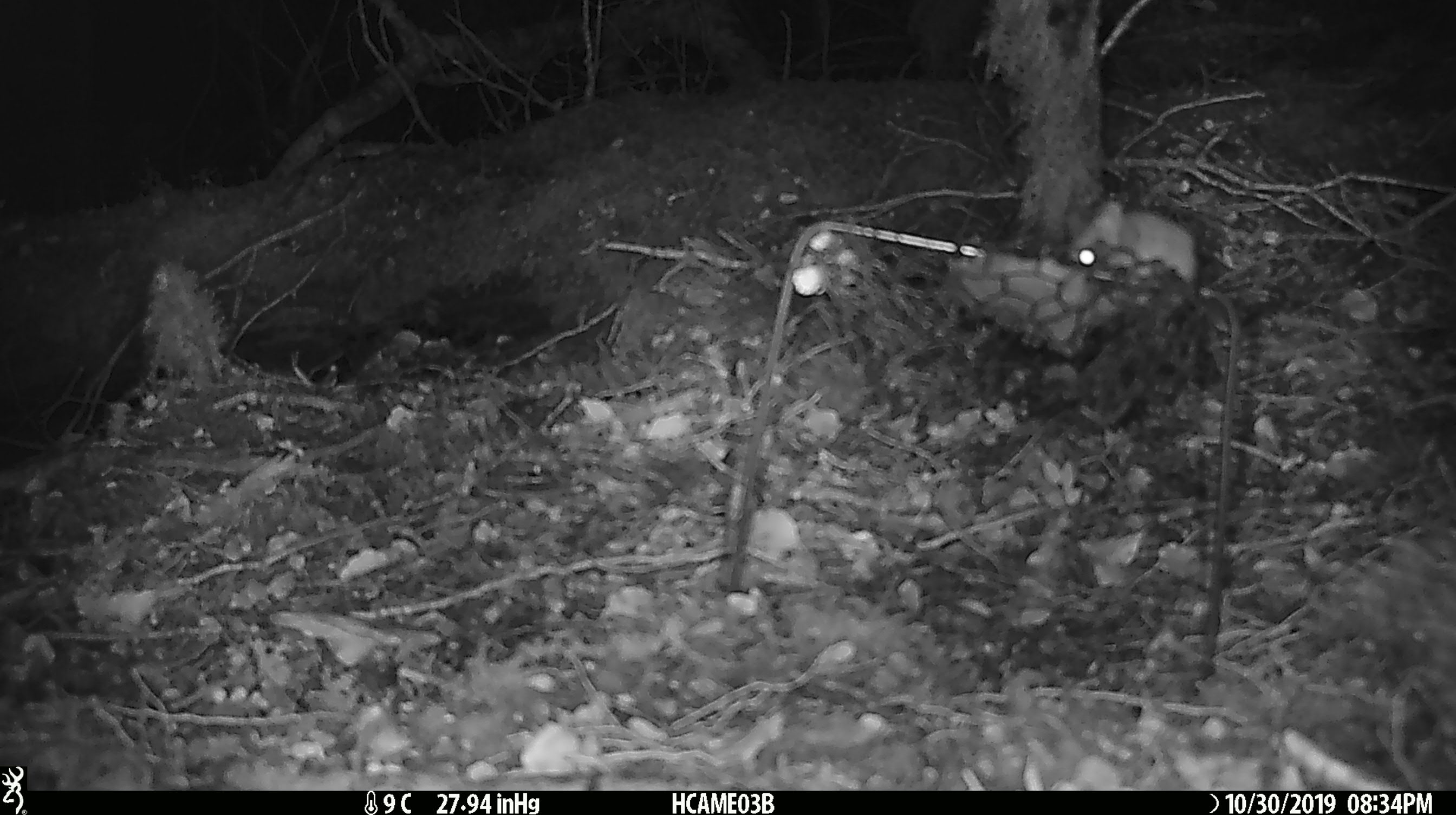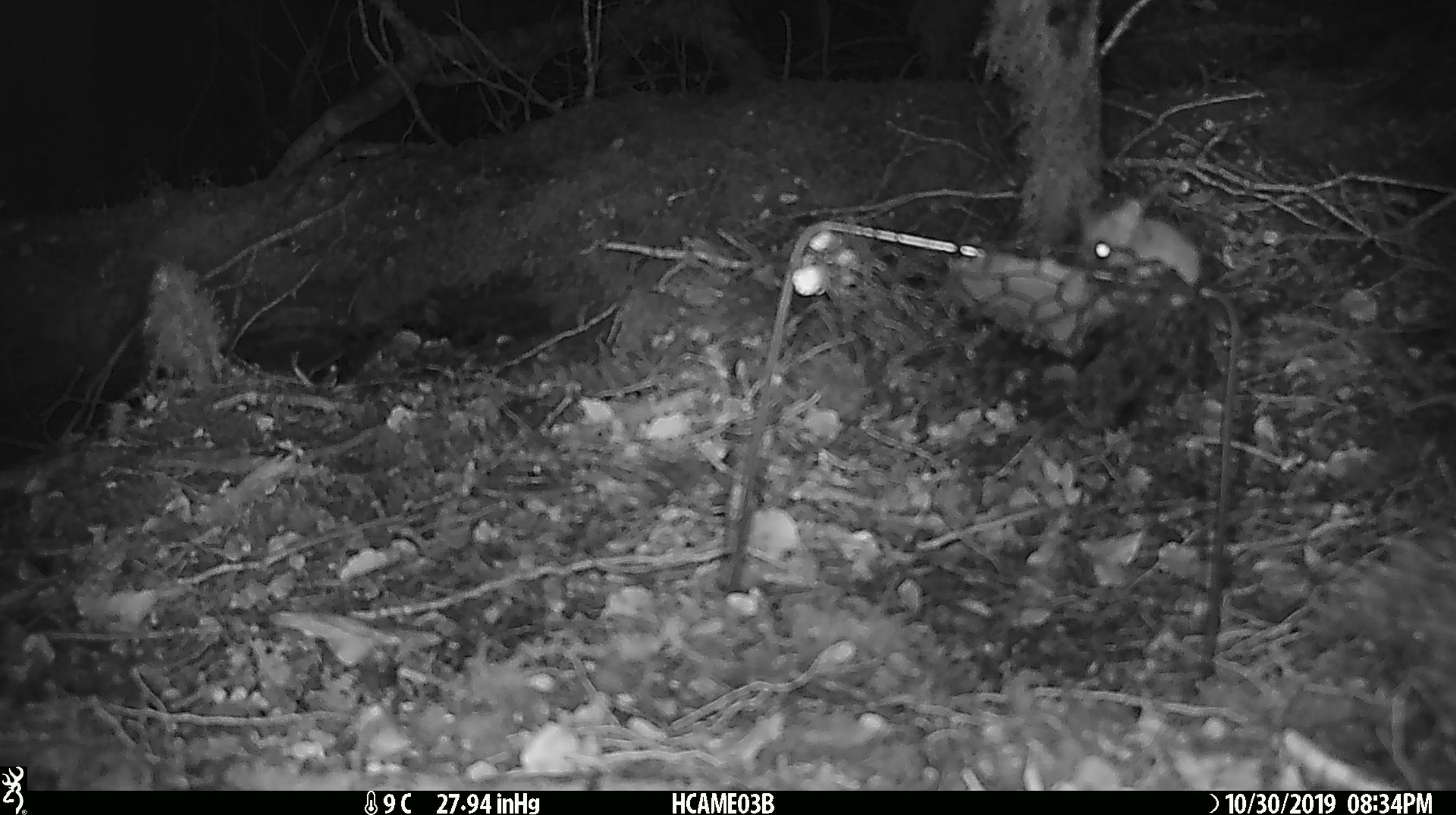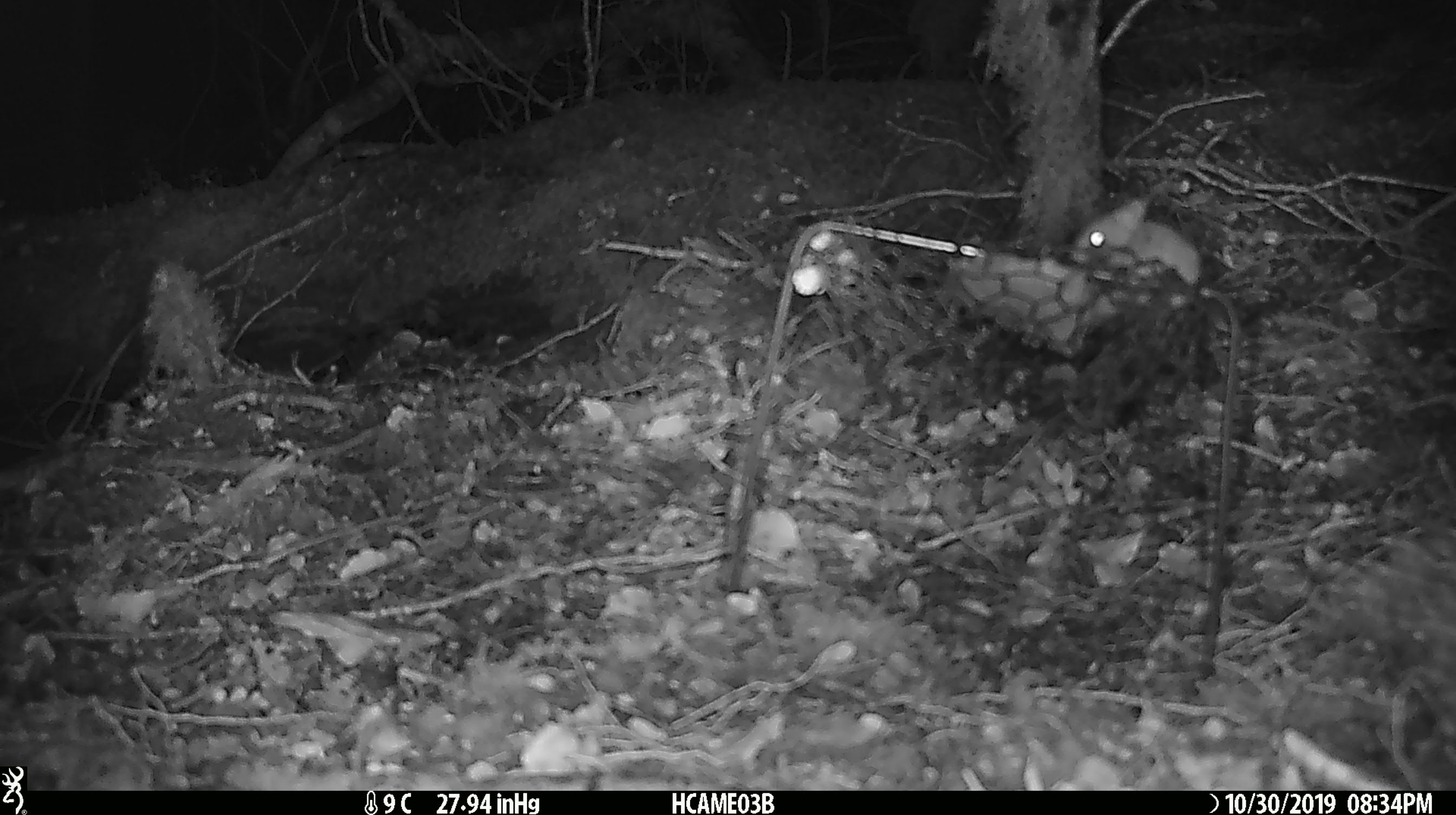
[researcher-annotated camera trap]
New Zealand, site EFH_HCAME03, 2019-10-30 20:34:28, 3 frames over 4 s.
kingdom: Animalia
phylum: Chordata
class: Mammalia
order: Rodentia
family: Muridae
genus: Mus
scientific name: Mus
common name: mouse